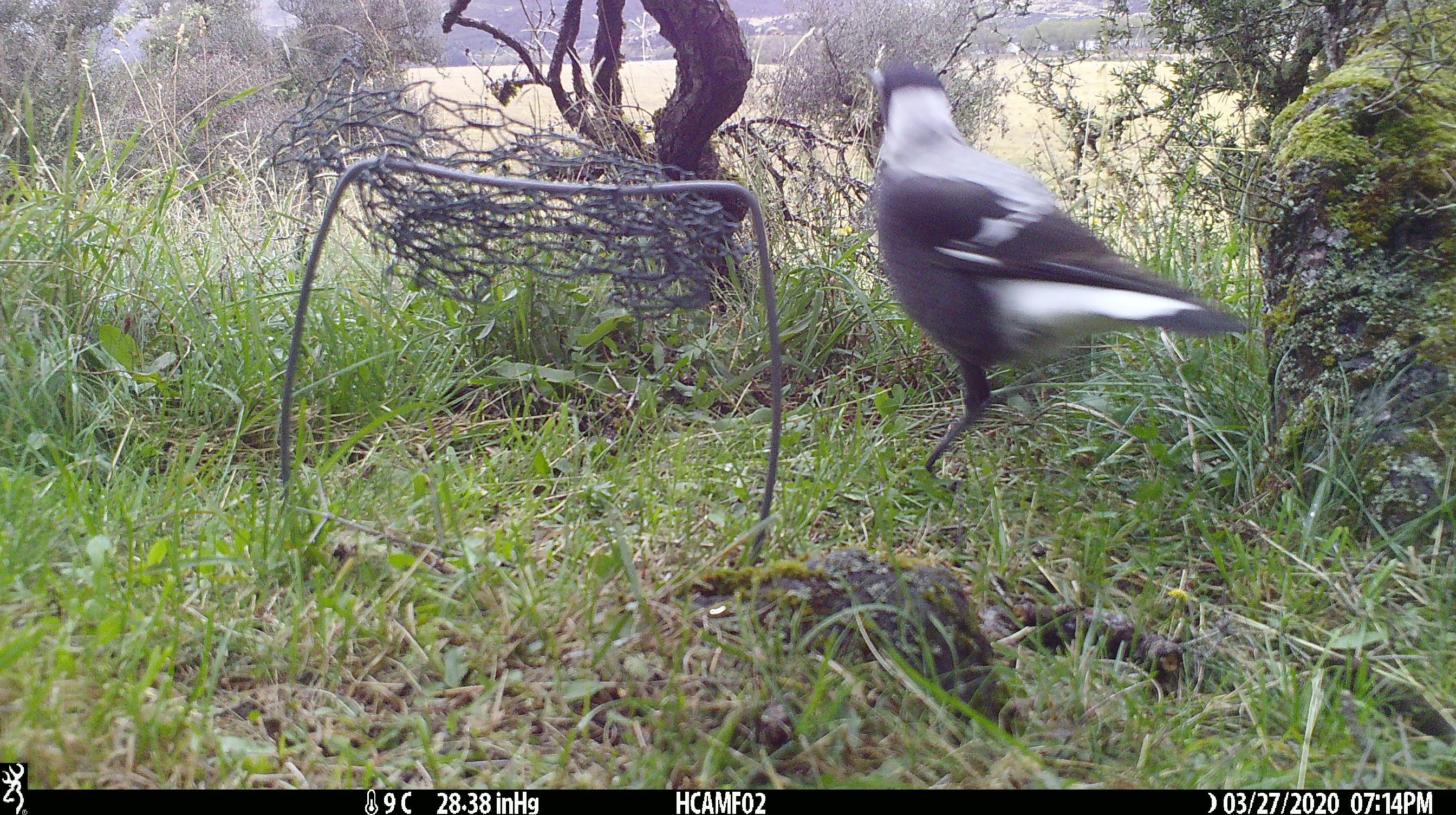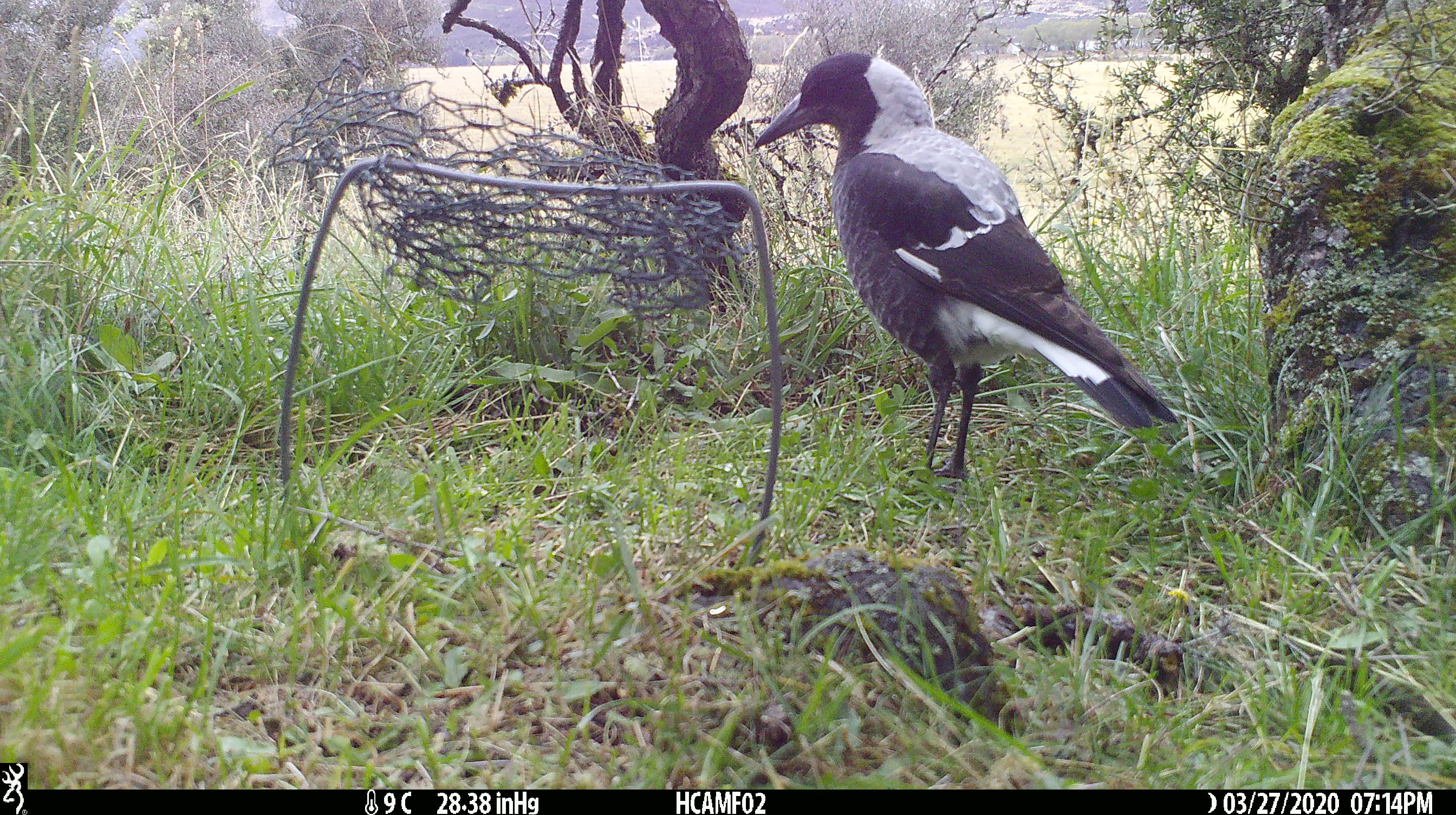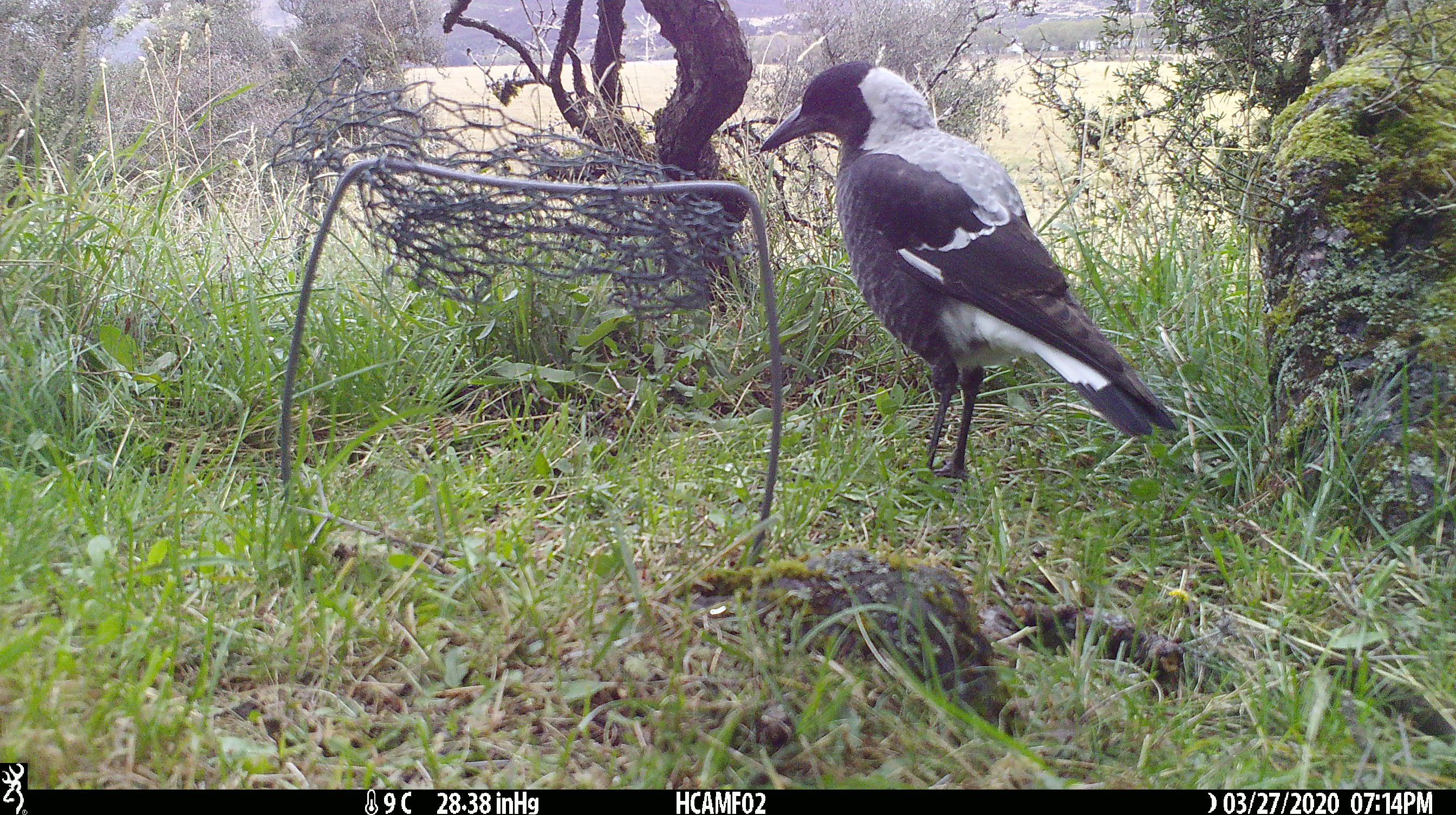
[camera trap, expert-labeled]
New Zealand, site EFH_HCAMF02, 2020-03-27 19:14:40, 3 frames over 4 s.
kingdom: Animalia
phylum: Chordata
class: Aves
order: Passeriformes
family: Artamidae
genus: Gymnorhina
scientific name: Gymnorhina tibicen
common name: australian magpie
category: magpie